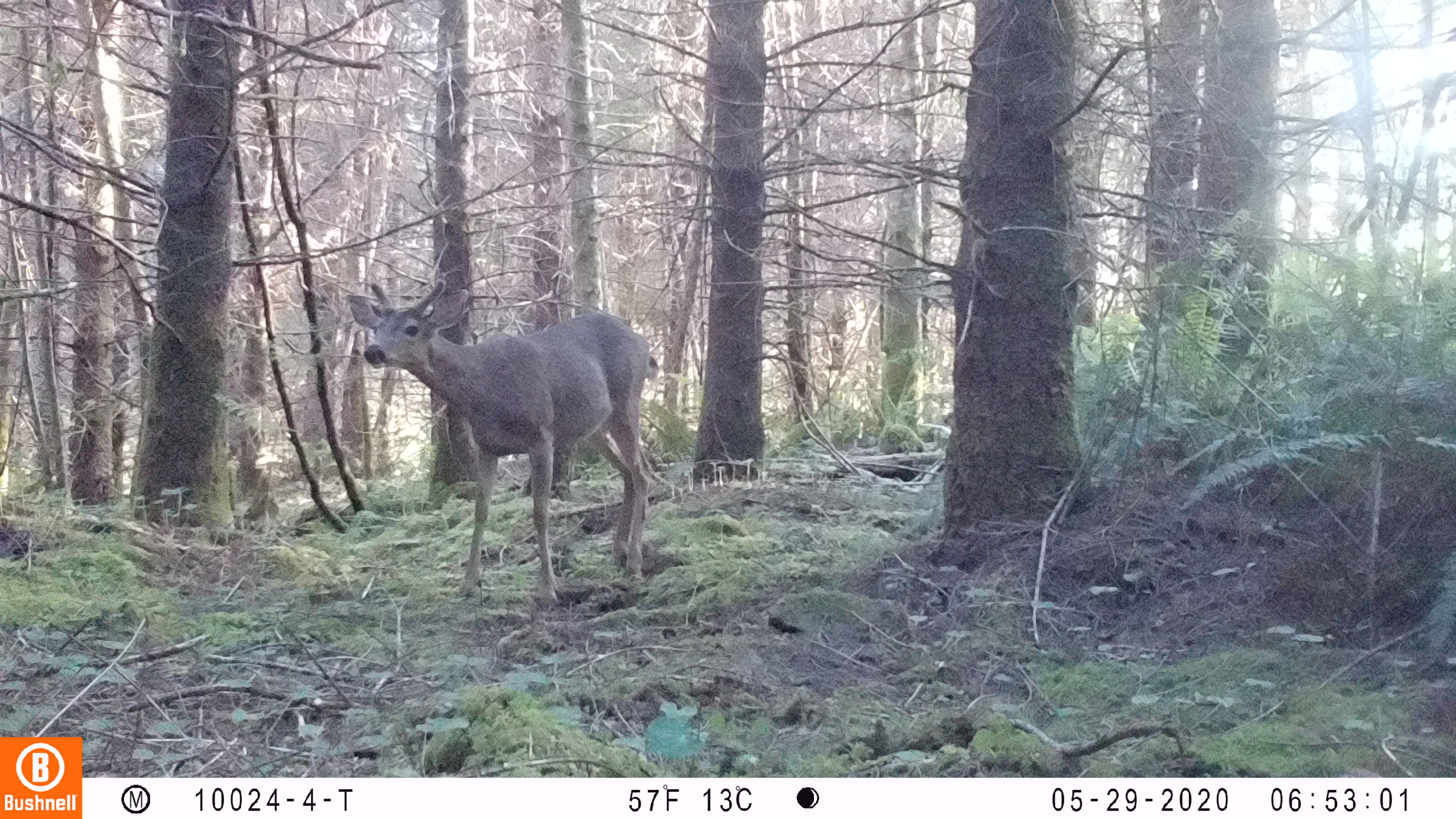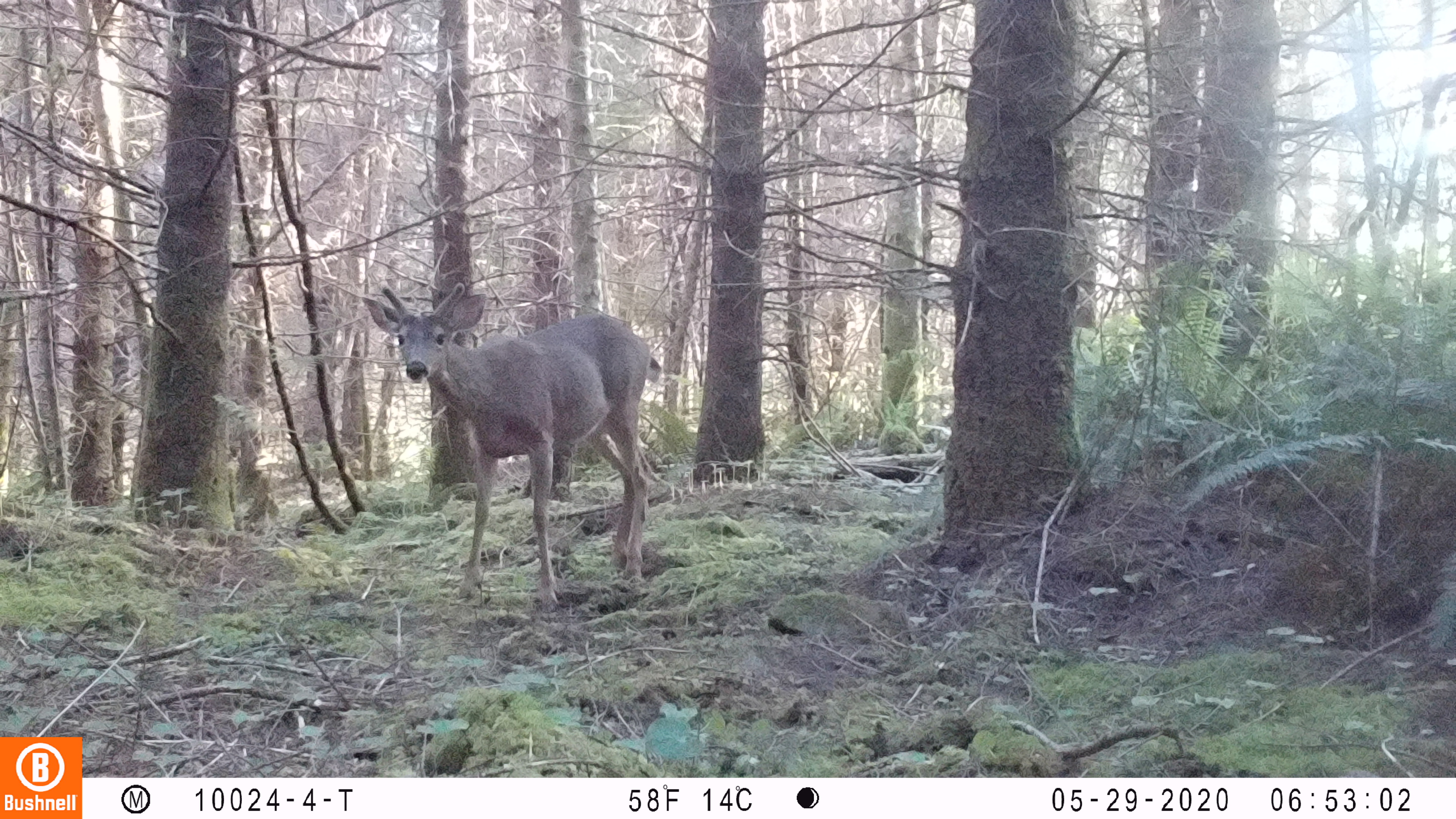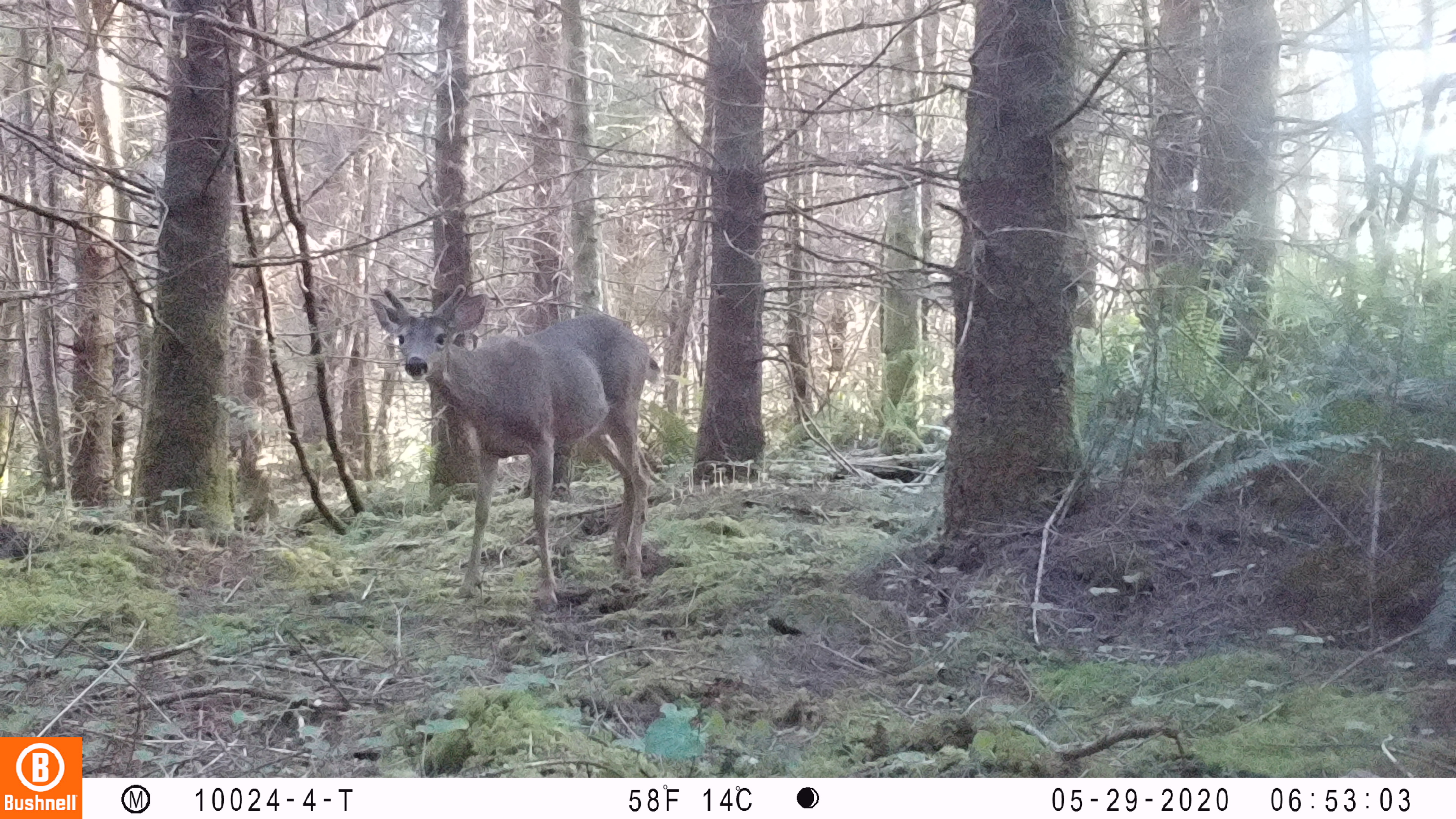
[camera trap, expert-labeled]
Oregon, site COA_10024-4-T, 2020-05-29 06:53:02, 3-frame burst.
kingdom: Animalia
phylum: Chordata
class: Mammalia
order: Artiodactyla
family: Cervidae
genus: Odocoileus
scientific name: Odocoileus hemionus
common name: black-tailed deer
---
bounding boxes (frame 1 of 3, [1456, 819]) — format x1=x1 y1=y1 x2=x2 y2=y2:
black-tailed deer: x1=340 y1=275 x2=672 y2=613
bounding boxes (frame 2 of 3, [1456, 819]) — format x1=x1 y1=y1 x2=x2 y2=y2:
black-tailed deer: x1=349 y1=277 x2=677 y2=617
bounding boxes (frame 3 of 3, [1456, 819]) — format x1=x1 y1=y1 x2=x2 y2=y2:
black-tailed deer: x1=363 y1=281 x2=672 y2=607